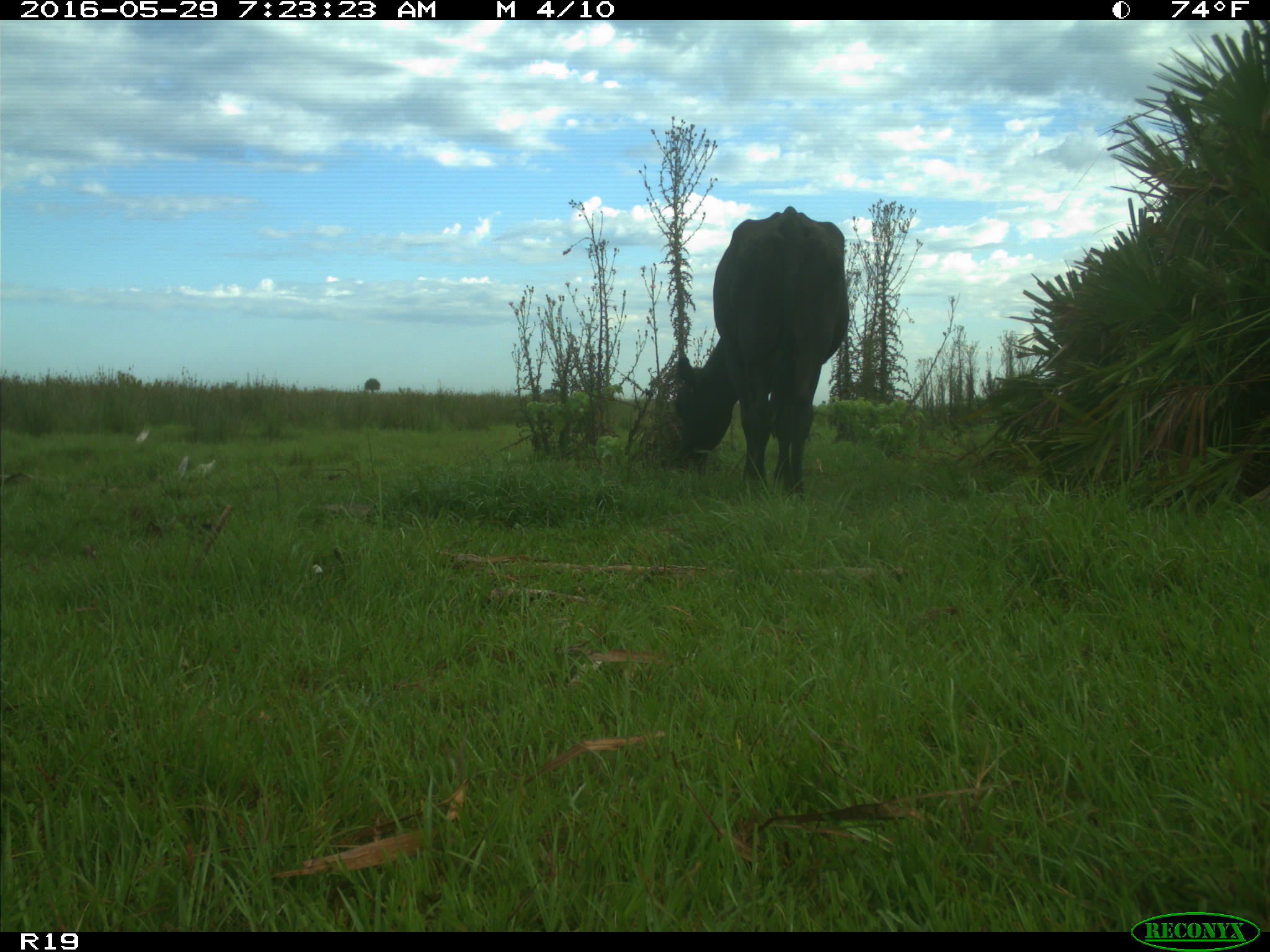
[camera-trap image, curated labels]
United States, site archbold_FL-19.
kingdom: Animalia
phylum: Chordata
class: Mammalia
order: Artiodactyla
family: Bovidae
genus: Bos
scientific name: Bos taurus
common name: domestic cow